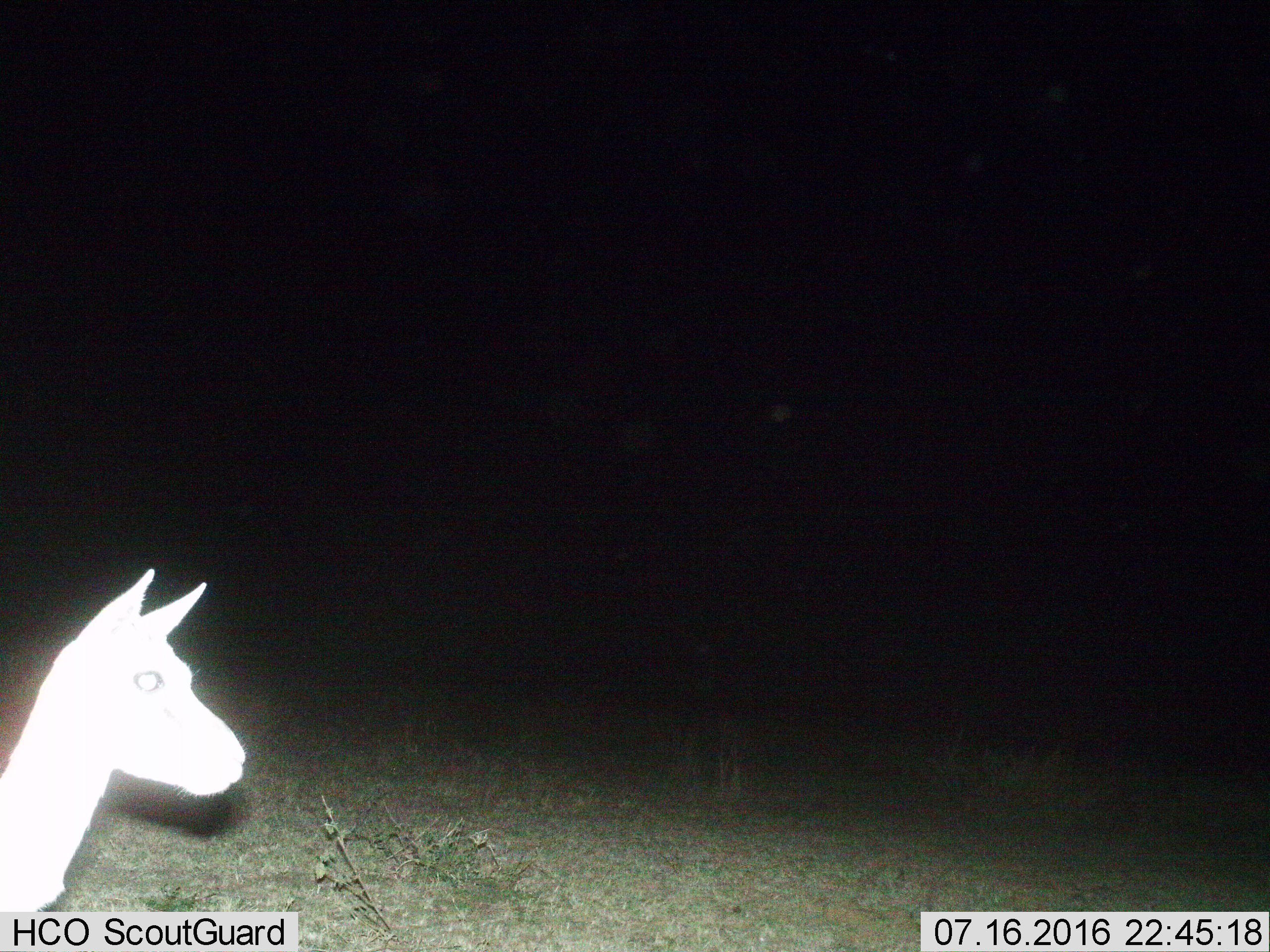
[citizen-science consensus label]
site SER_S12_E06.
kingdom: Animalia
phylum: Chordata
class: Mammalia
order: Artiodactyla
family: Bovidae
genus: Eudorcas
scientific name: Eudorcas thomsonii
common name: thomson's gazelle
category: gazellethomsons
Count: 1.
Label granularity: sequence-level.